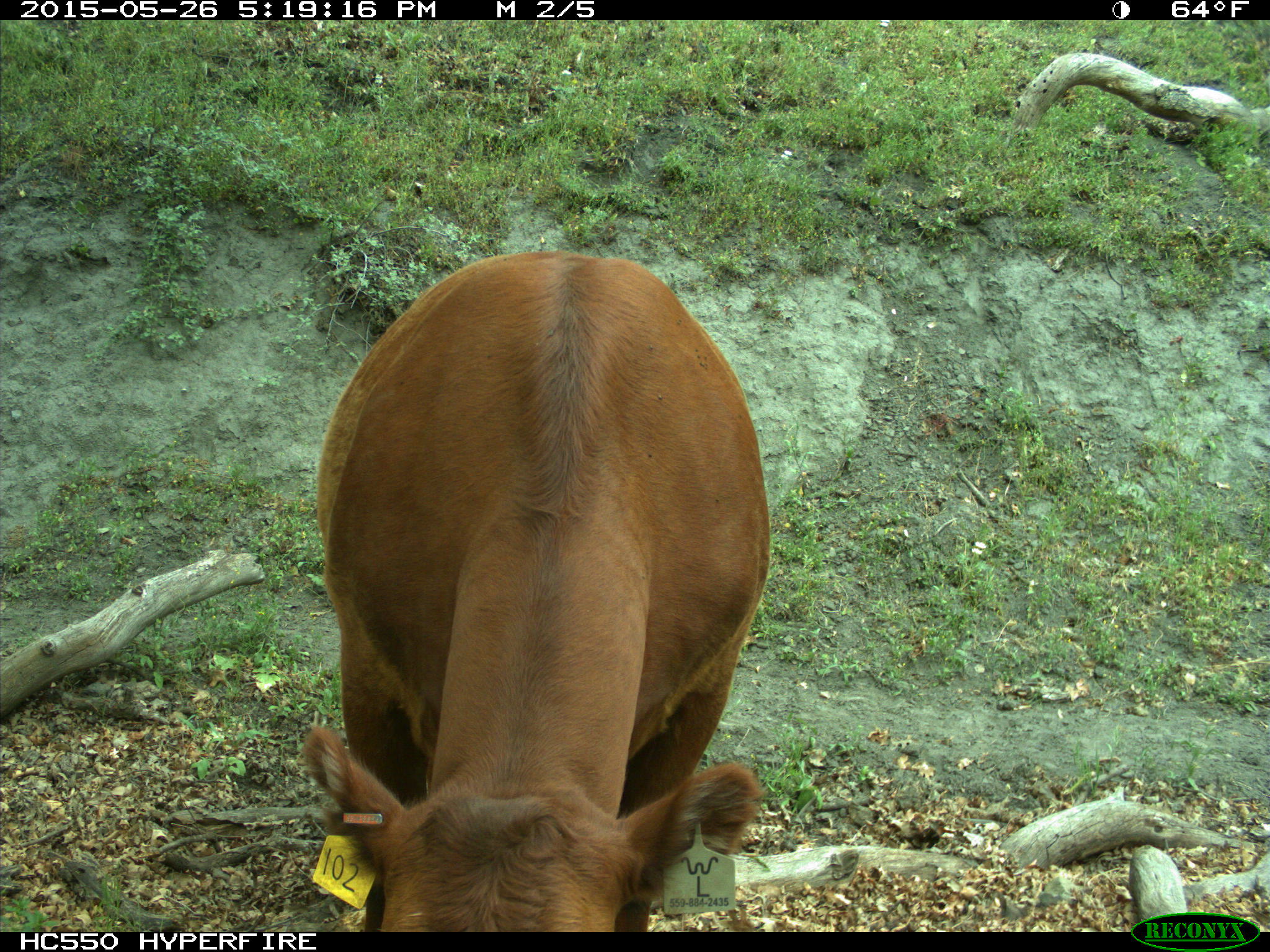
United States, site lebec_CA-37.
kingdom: Animalia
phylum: Chordata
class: Mammalia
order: Artiodactyla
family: Bovidae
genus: Bos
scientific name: Bos taurus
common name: domestic cow